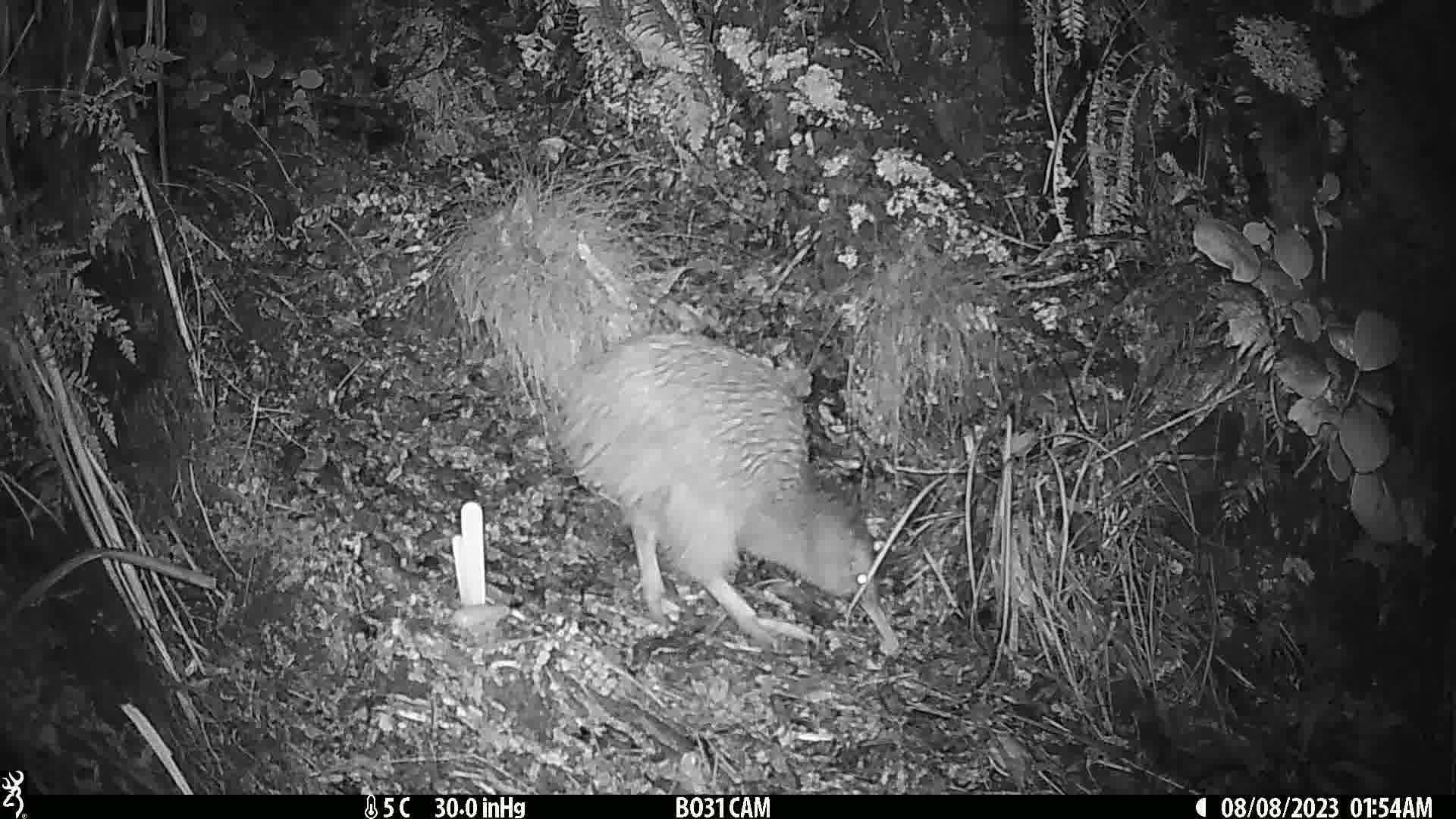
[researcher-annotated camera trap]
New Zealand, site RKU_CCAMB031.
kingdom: Animalia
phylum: Chordata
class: Aves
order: Apterygiformes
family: Apterygidae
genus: Apteryx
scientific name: Apteryx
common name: kiwi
Kiwi (Apteryx).